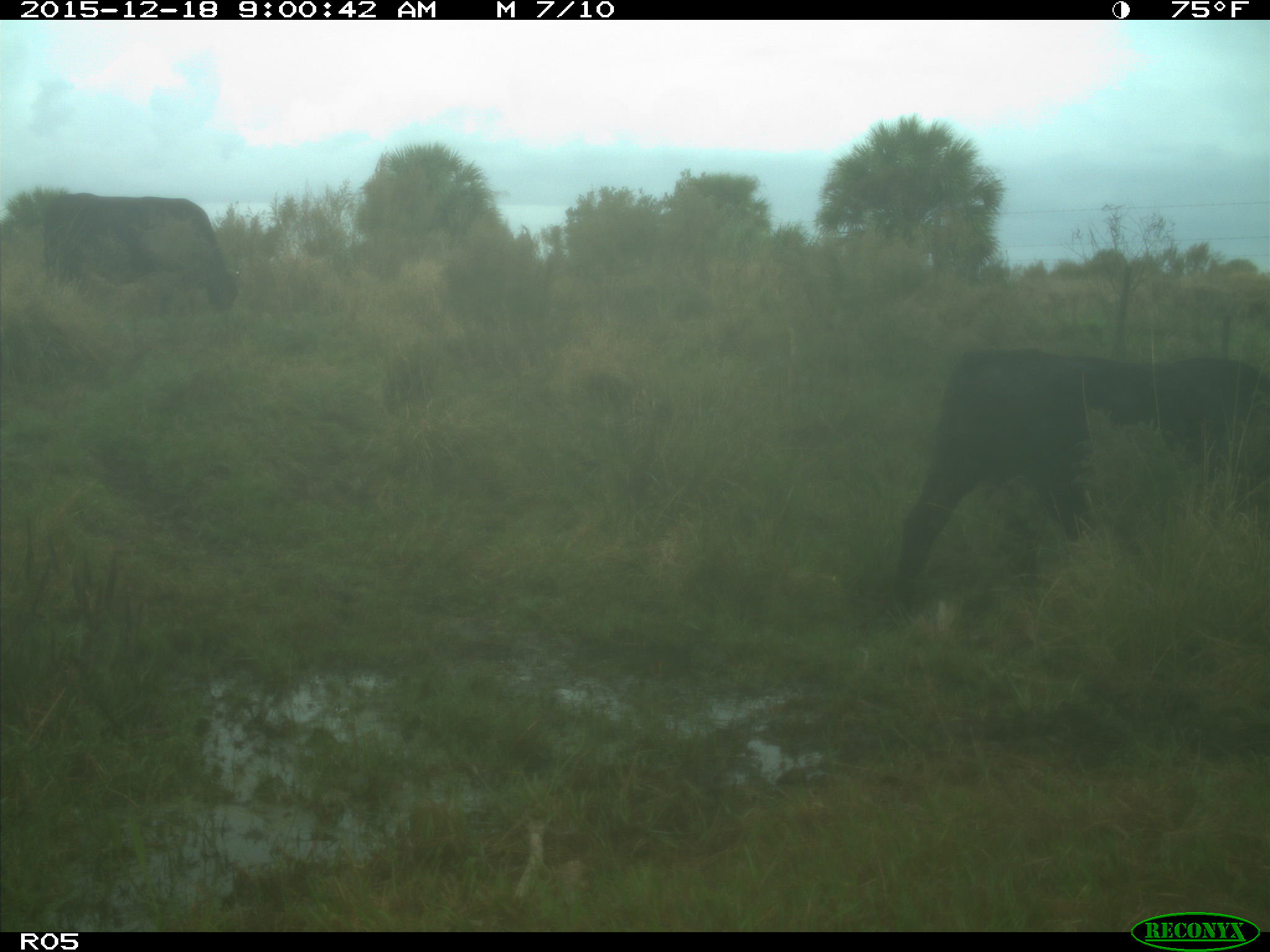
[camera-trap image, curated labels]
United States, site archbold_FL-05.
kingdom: Animalia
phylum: Chordata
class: Mammalia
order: Artiodactyla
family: Bovidae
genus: Bos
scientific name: Bos taurus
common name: domestic cow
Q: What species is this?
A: Bos taurus (domestic cow).